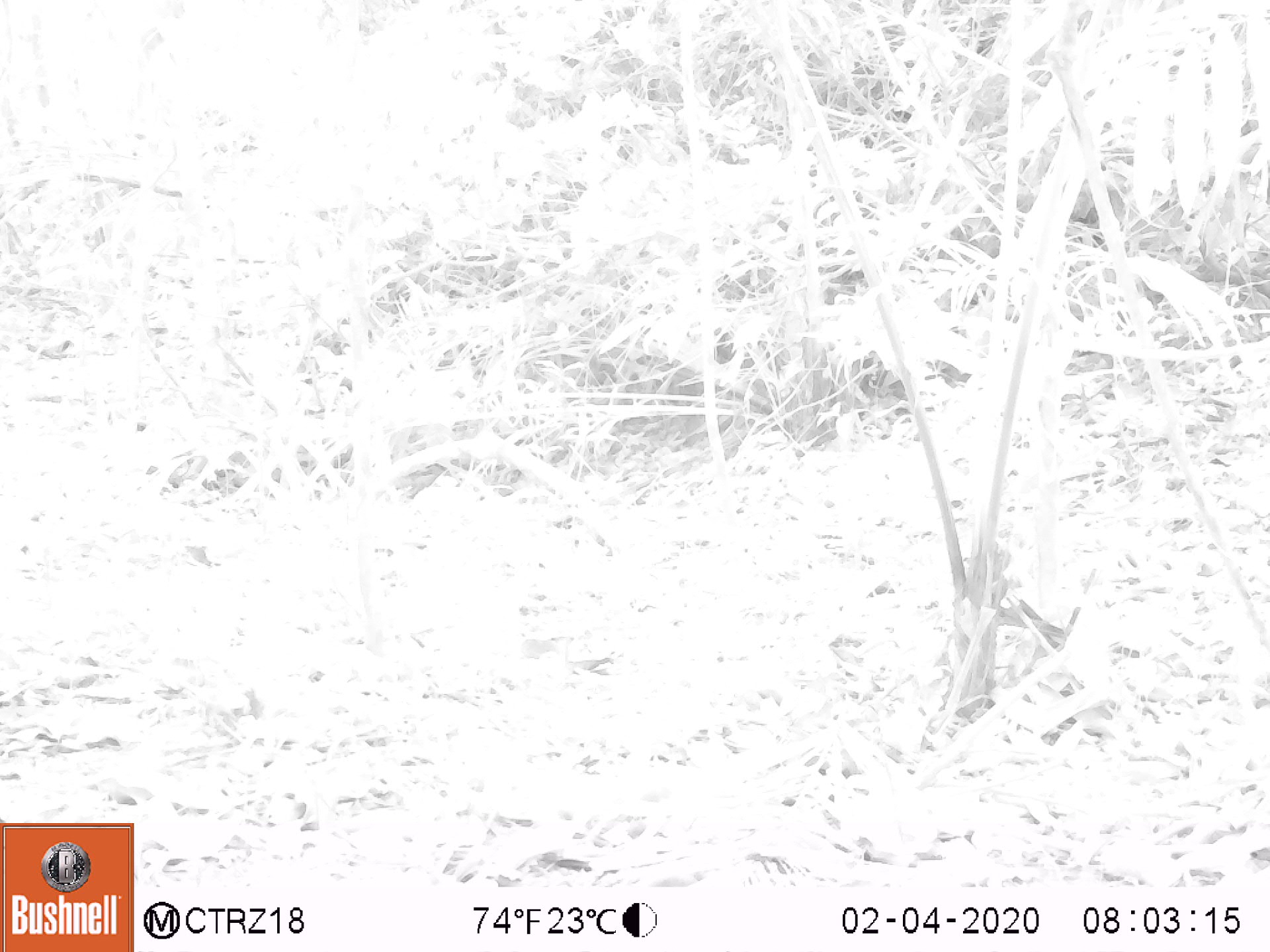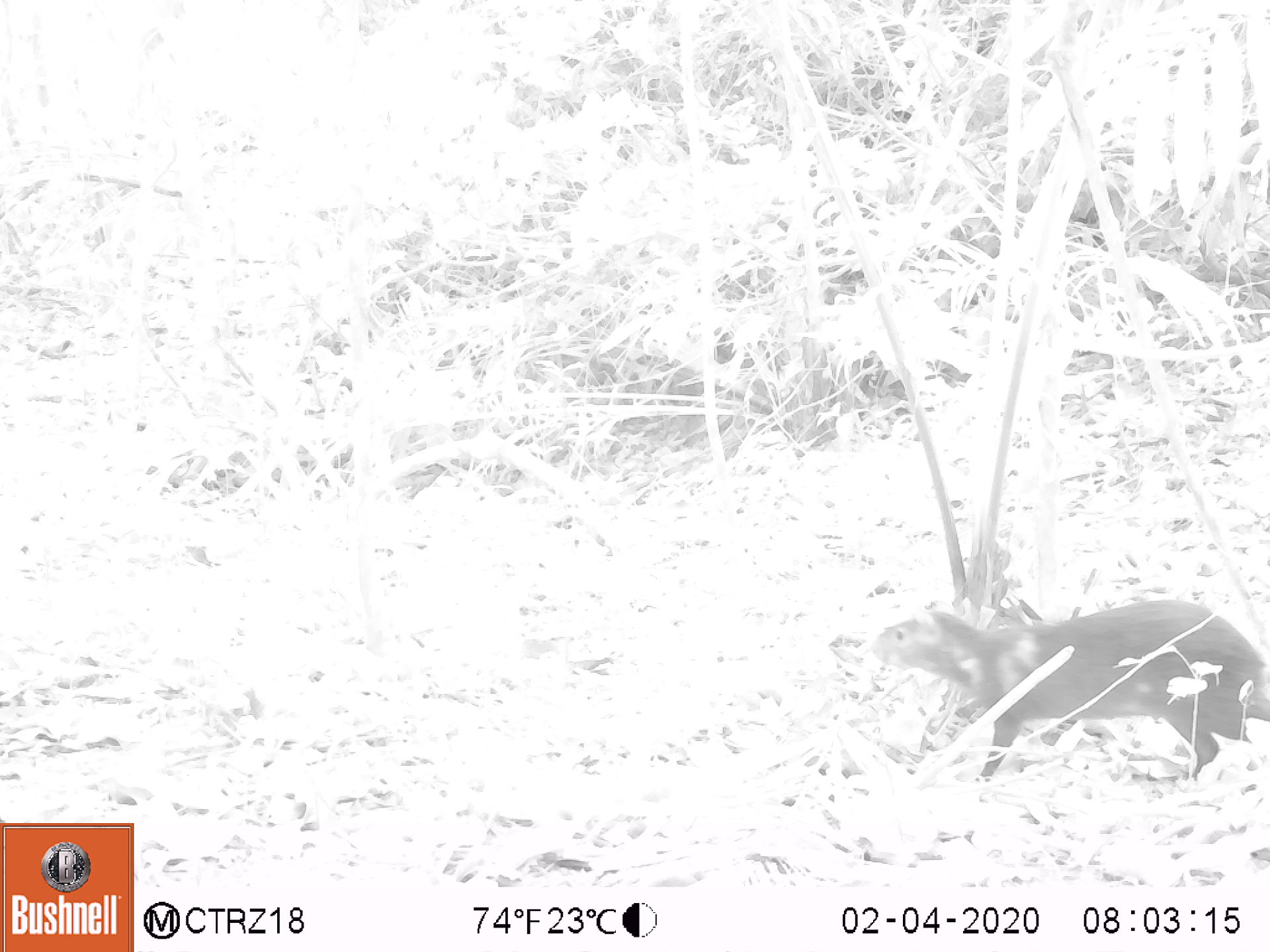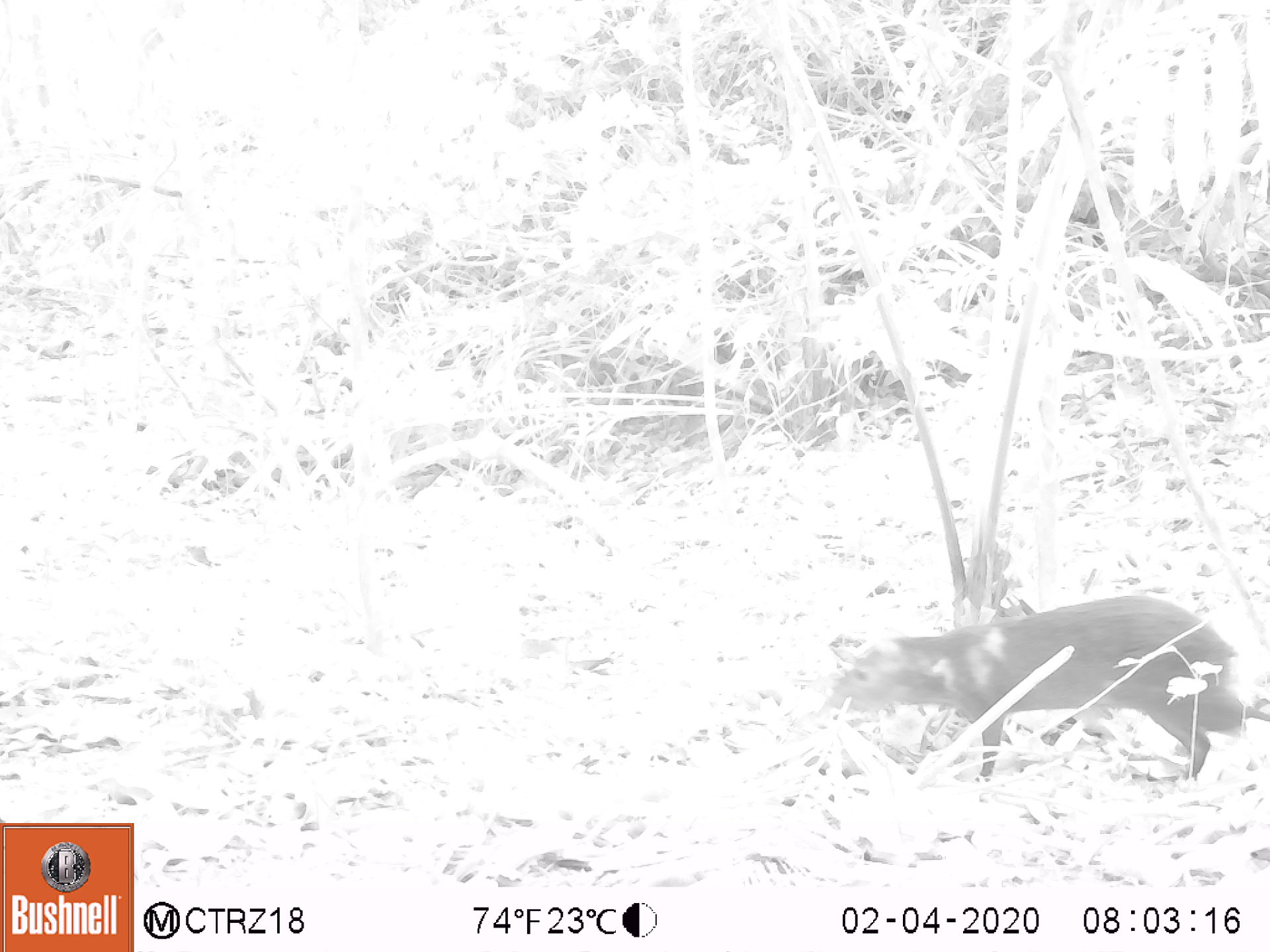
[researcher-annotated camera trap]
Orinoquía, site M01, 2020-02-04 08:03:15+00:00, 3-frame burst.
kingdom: Animalia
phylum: Chordata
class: Mammalia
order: Rodentia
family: Dasyproctidae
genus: Dasyprocta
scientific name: Dasyprocta fuliginosa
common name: black agouti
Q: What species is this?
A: Black agouti (Dasyprocta fuliginosa).